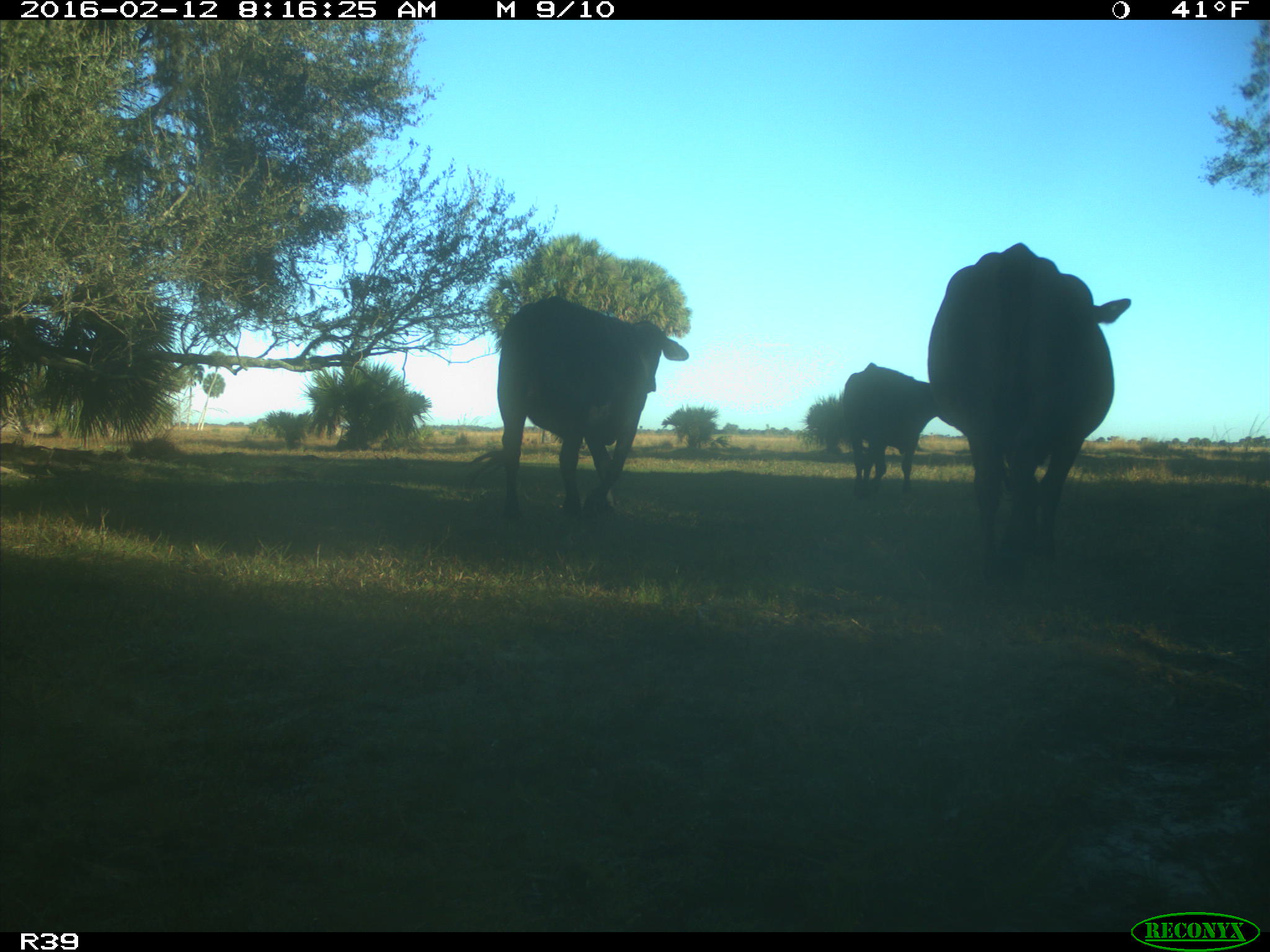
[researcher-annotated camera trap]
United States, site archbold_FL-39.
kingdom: Animalia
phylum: Chordata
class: Mammalia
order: Artiodactyla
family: Bovidae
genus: Bos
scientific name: Bos taurus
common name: domestic cow